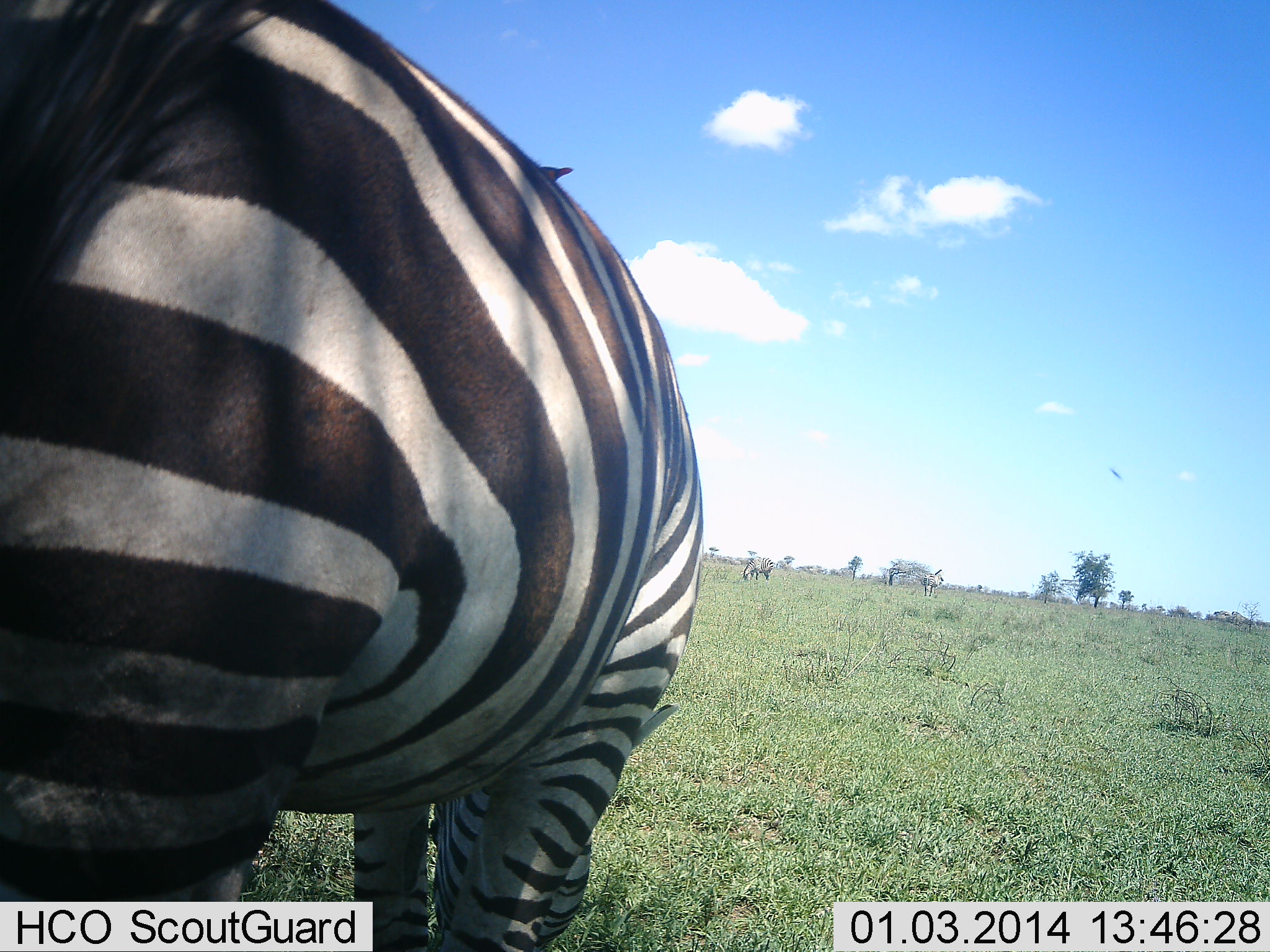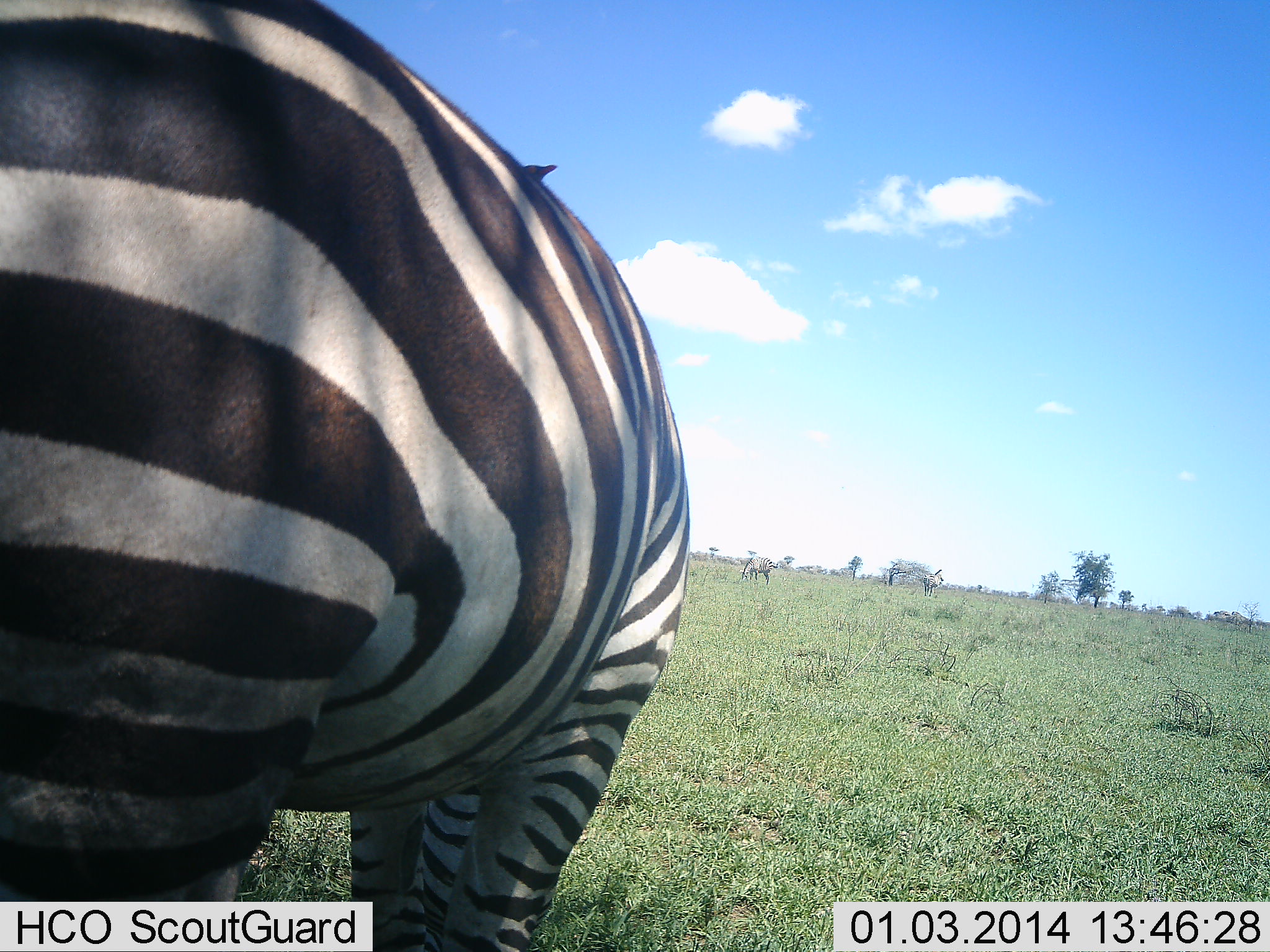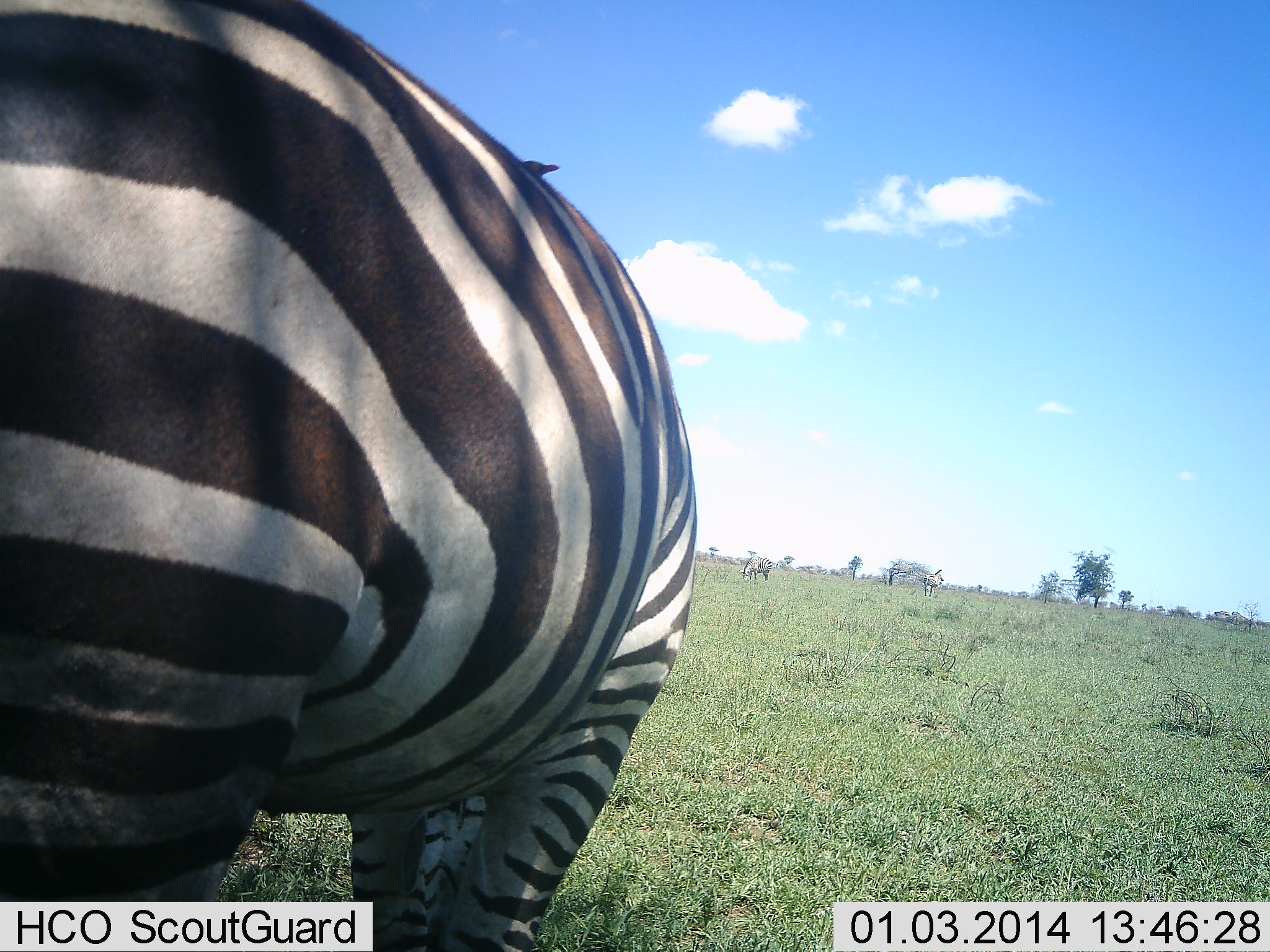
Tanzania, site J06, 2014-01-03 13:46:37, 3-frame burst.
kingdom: Animalia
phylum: Chordata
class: Mammalia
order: Perissodactyla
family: Equidae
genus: Equus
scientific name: Equus quagga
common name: plains zebra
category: zebra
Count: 3.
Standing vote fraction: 55%.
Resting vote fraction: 0%.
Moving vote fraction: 27%.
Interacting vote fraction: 0%.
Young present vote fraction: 0%.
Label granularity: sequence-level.